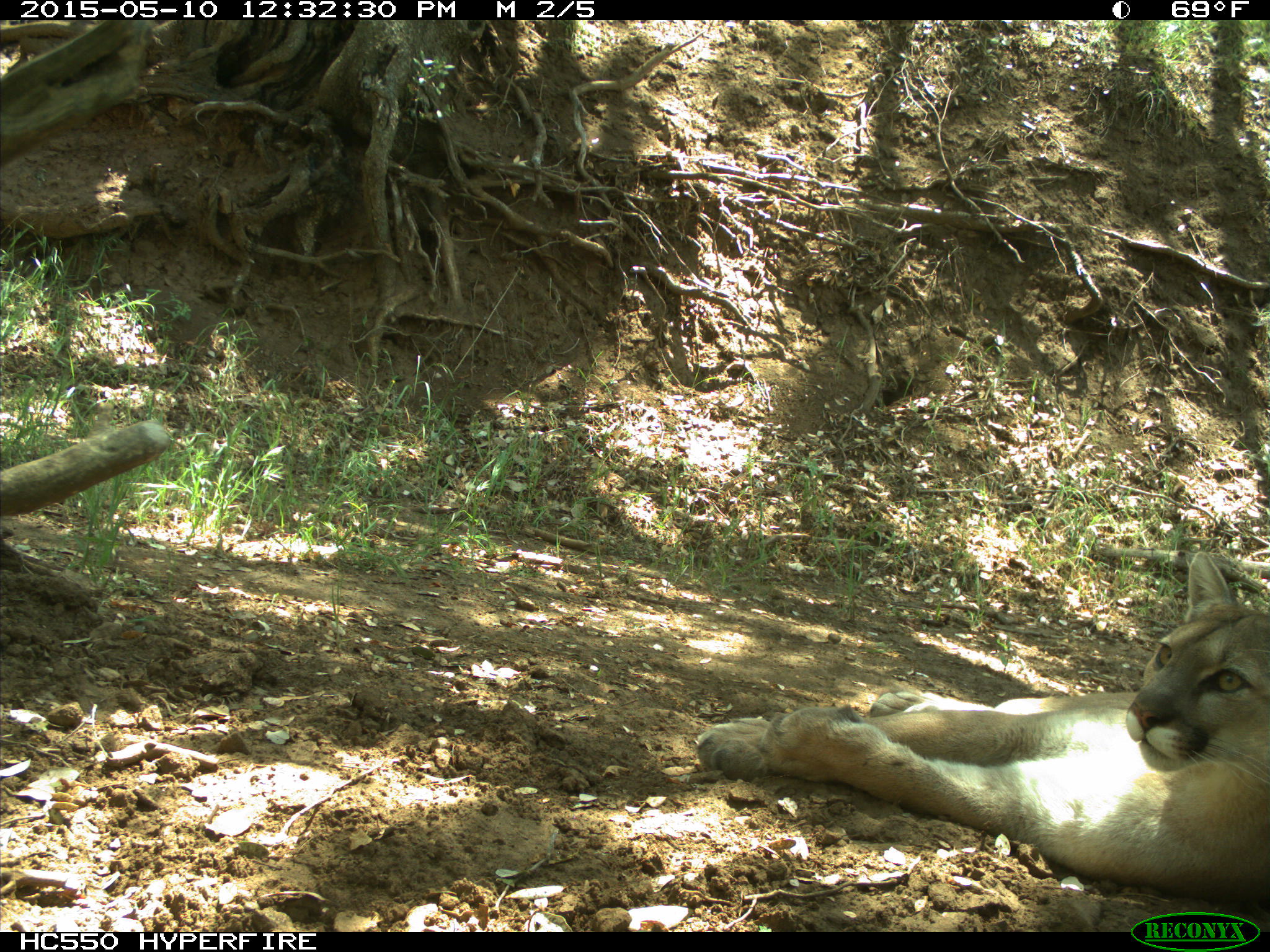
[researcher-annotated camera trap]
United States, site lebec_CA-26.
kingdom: Animalia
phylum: Chordata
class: Mammalia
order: Carnivora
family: Felidae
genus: Puma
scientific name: Puma concolor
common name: mountain lion